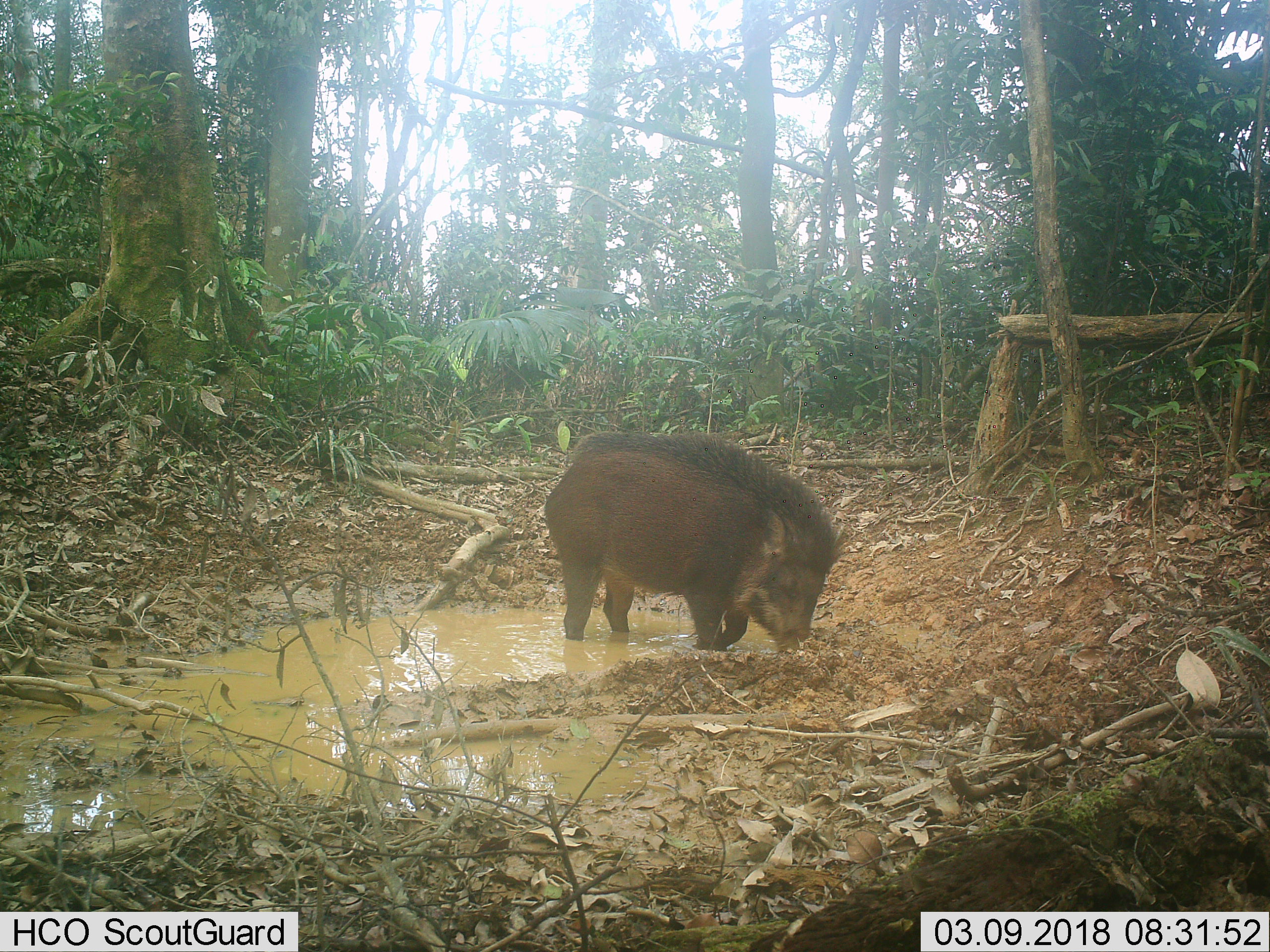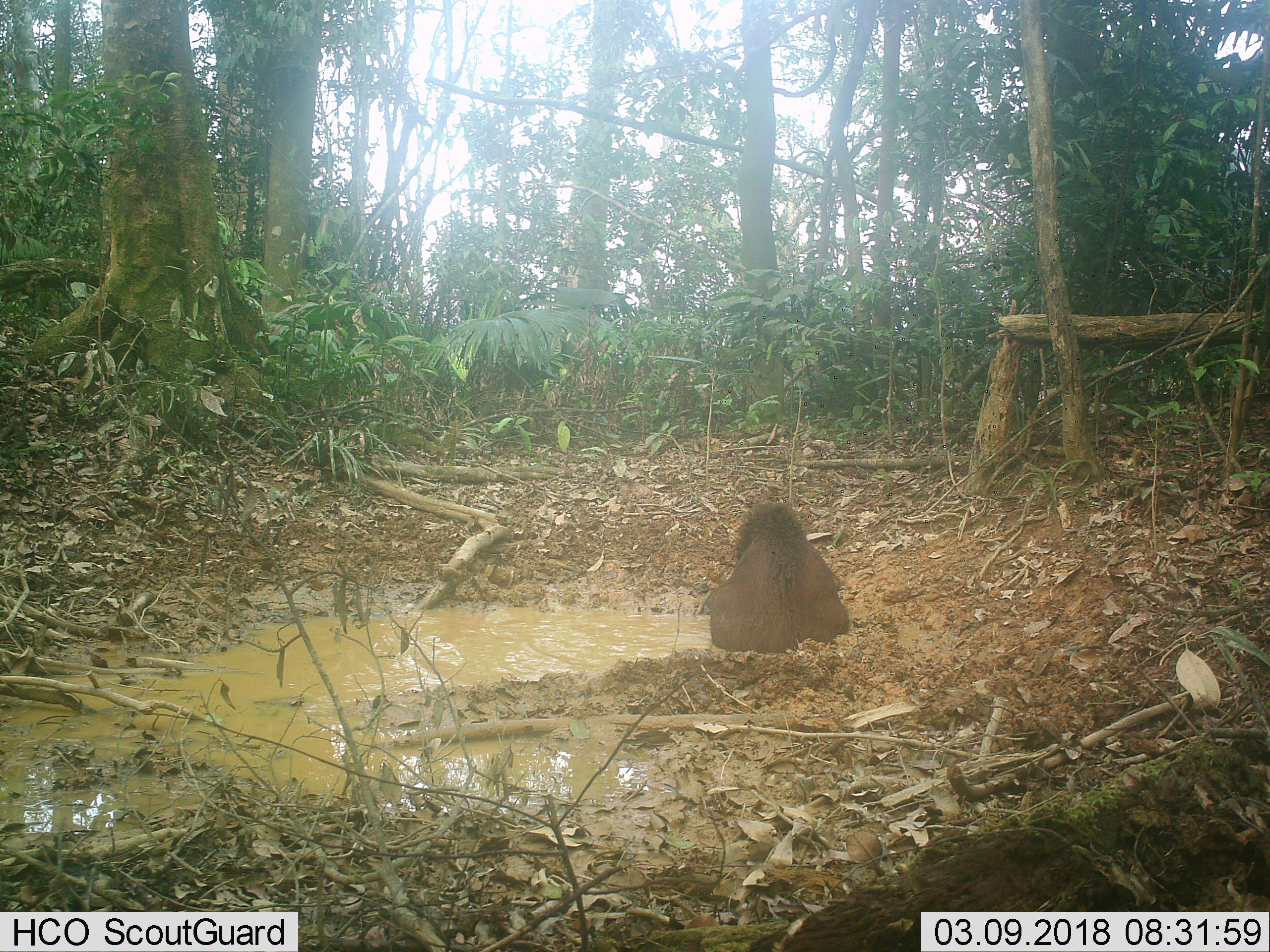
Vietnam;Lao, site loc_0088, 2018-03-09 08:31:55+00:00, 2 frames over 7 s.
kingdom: Animalia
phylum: Chordata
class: Mammalia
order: Artiodactyla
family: Suidae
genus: Sus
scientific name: Sus scrofa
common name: eurasian wild pig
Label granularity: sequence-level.